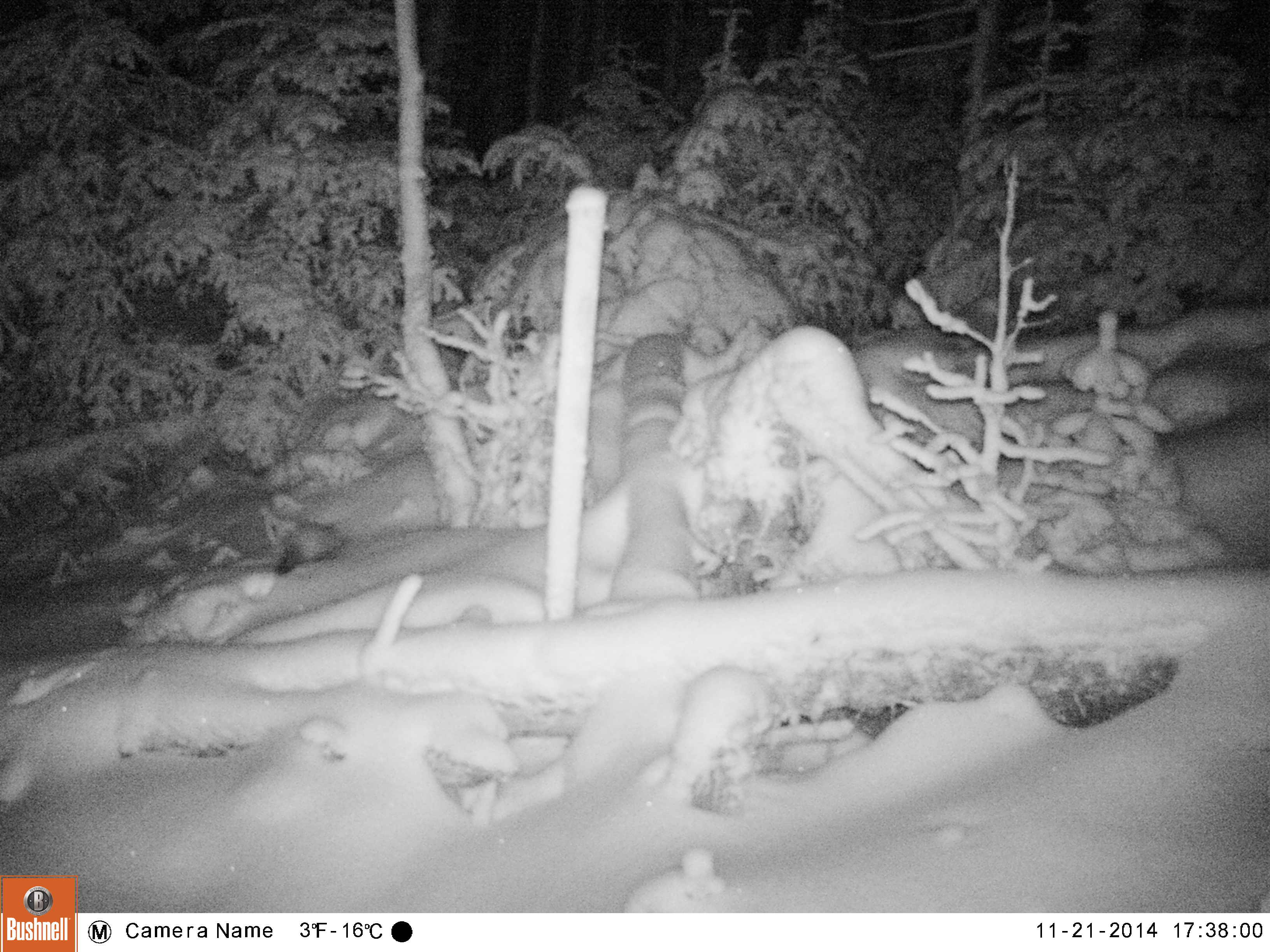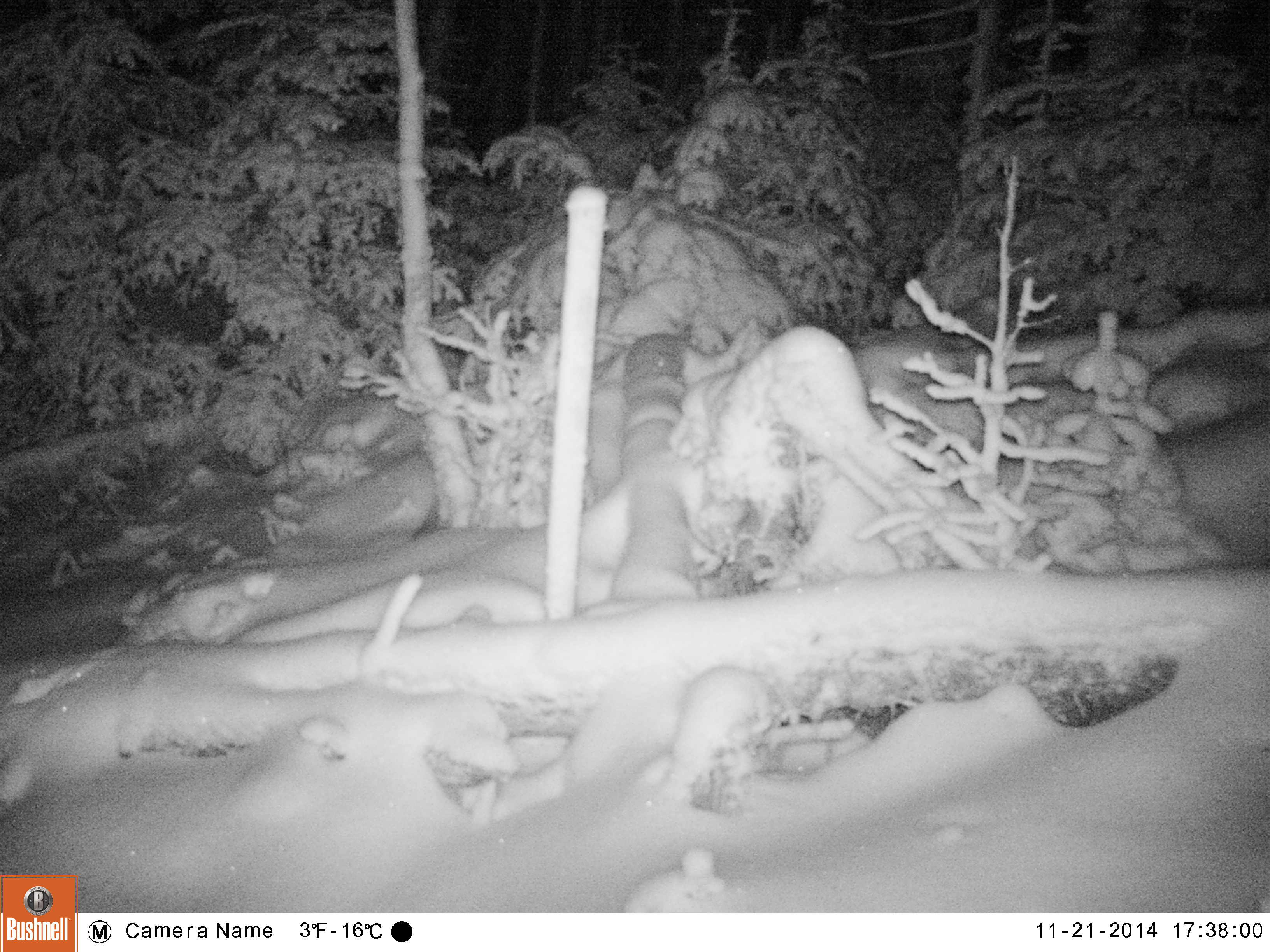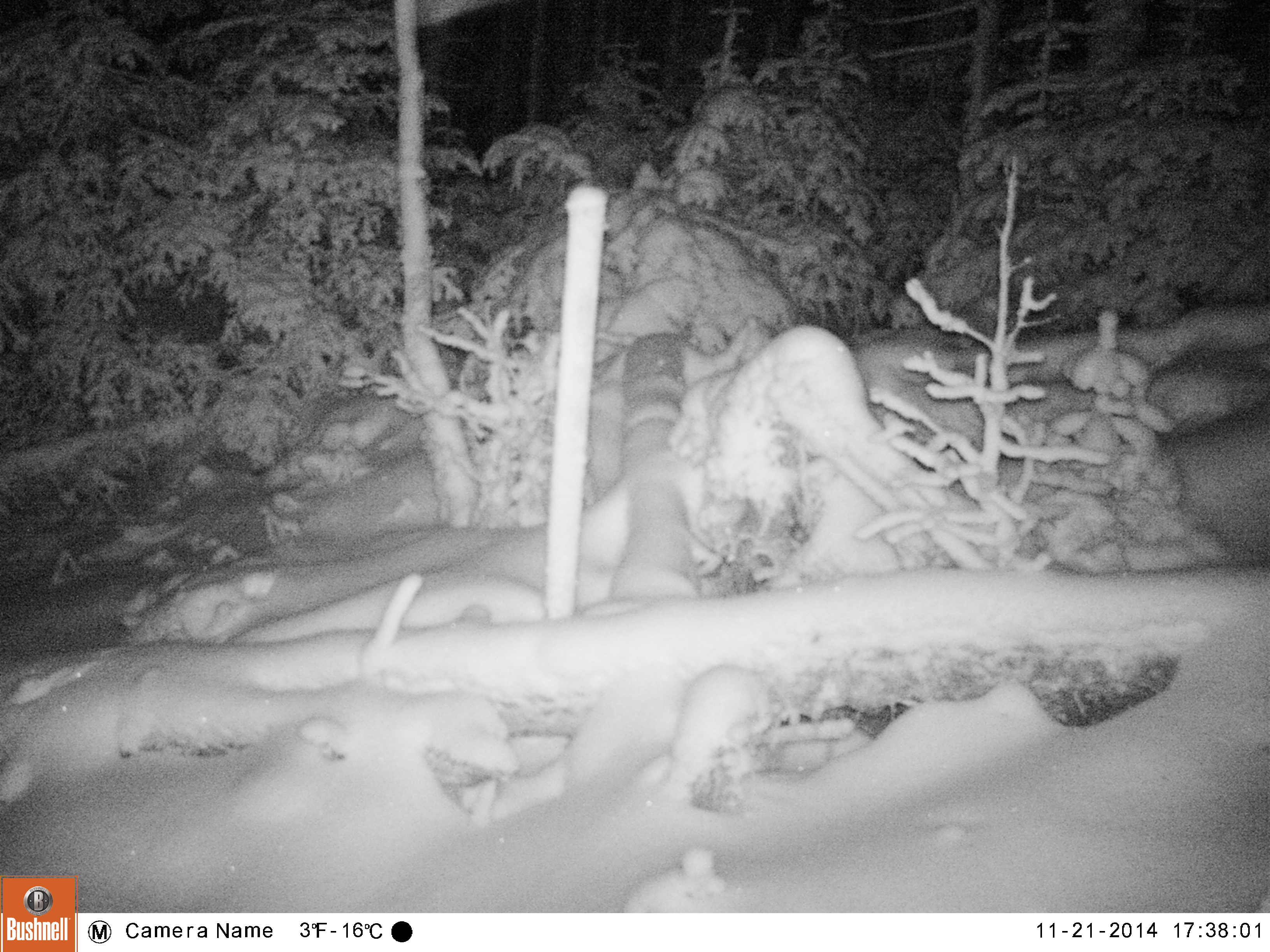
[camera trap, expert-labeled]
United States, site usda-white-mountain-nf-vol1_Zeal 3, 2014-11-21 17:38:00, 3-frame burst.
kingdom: Animalia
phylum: Chordata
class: Mammalia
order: Carnivora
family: Mustelidae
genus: Martes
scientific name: Martes americana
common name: american marten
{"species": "american marten (Martes americana)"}